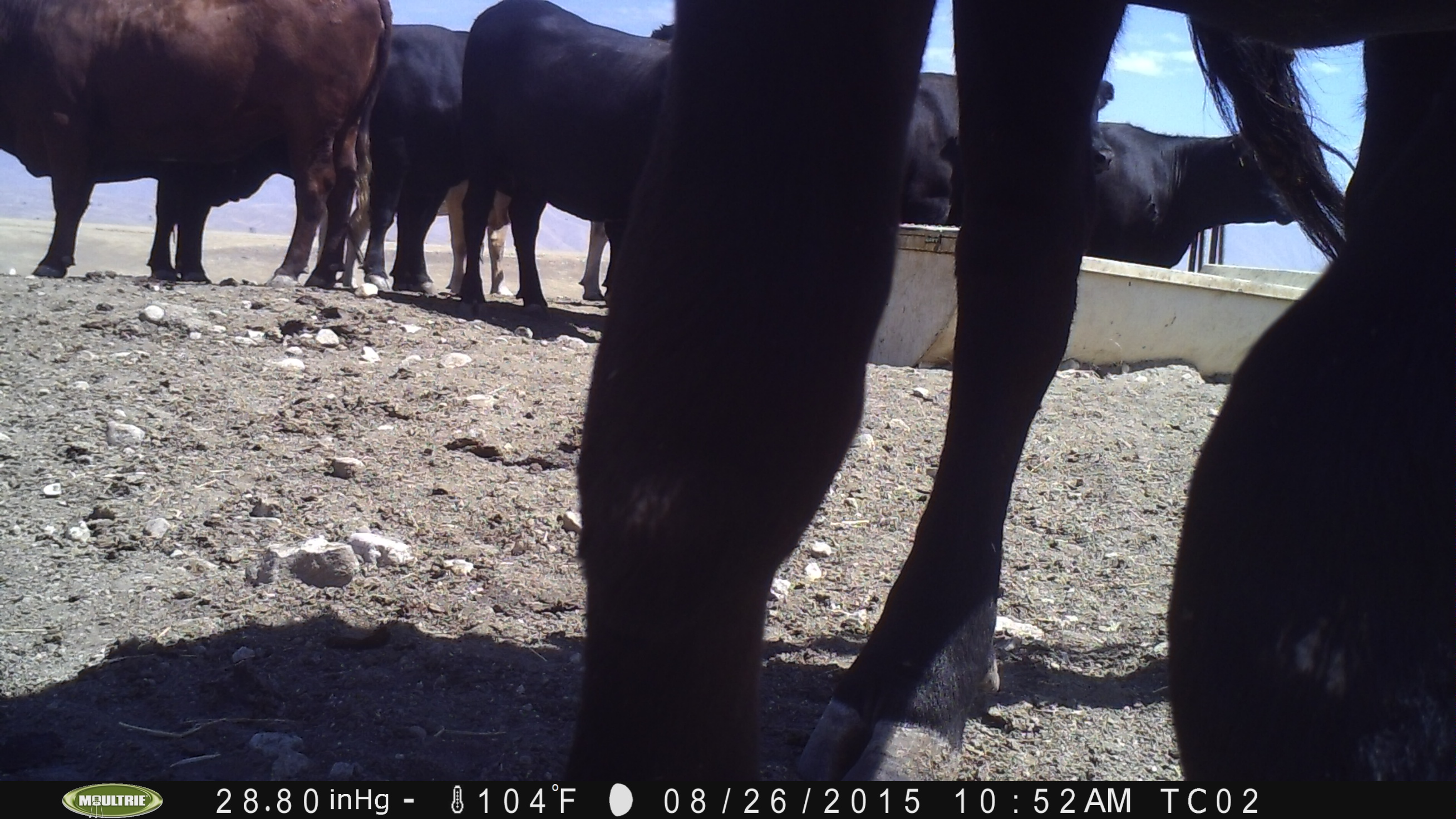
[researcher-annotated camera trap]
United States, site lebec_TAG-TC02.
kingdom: Animalia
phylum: Chordata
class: Mammalia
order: Artiodactyla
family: Bovidae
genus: Bos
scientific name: Bos taurus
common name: domestic cow